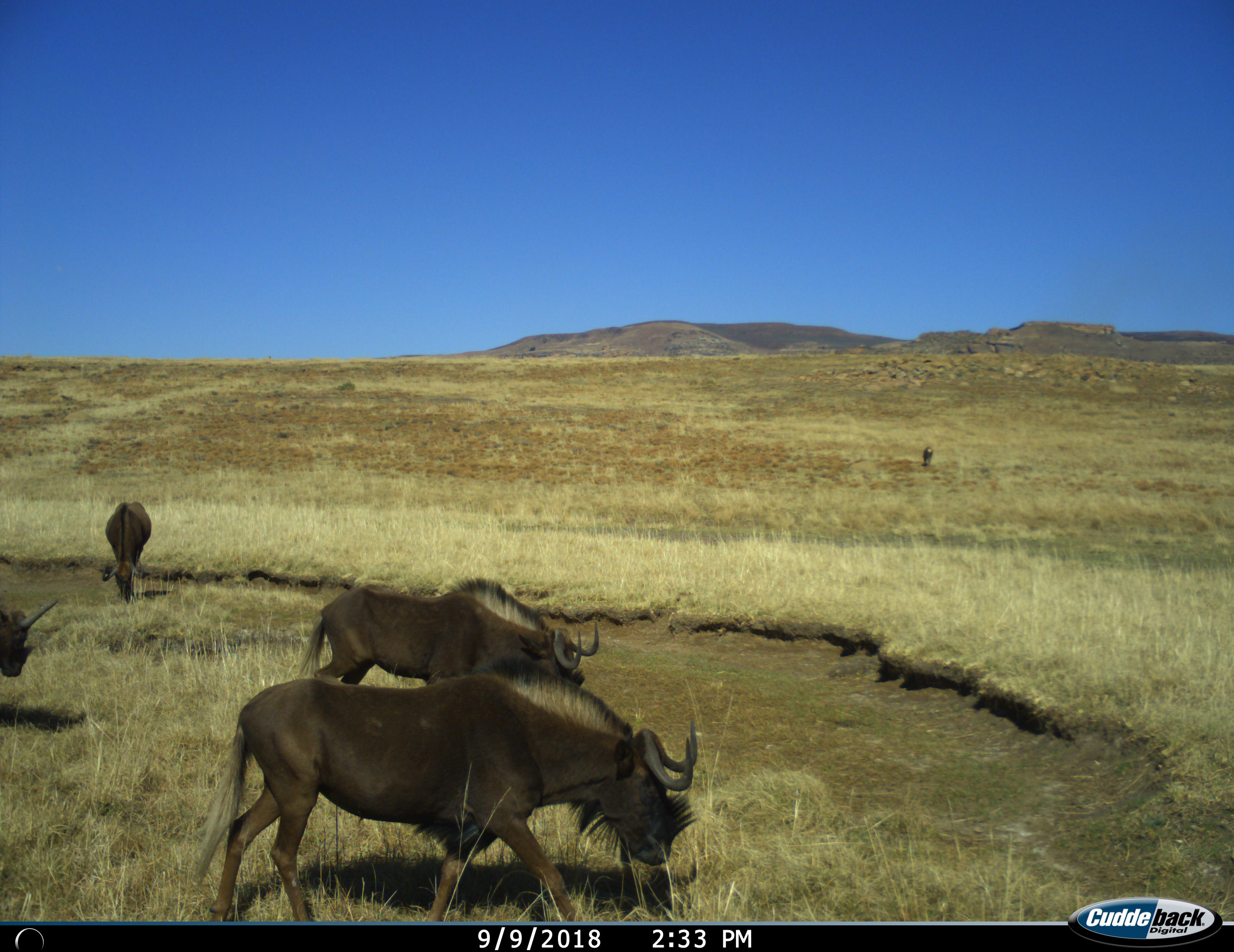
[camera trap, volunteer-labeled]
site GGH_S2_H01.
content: unidentified animal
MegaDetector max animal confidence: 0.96